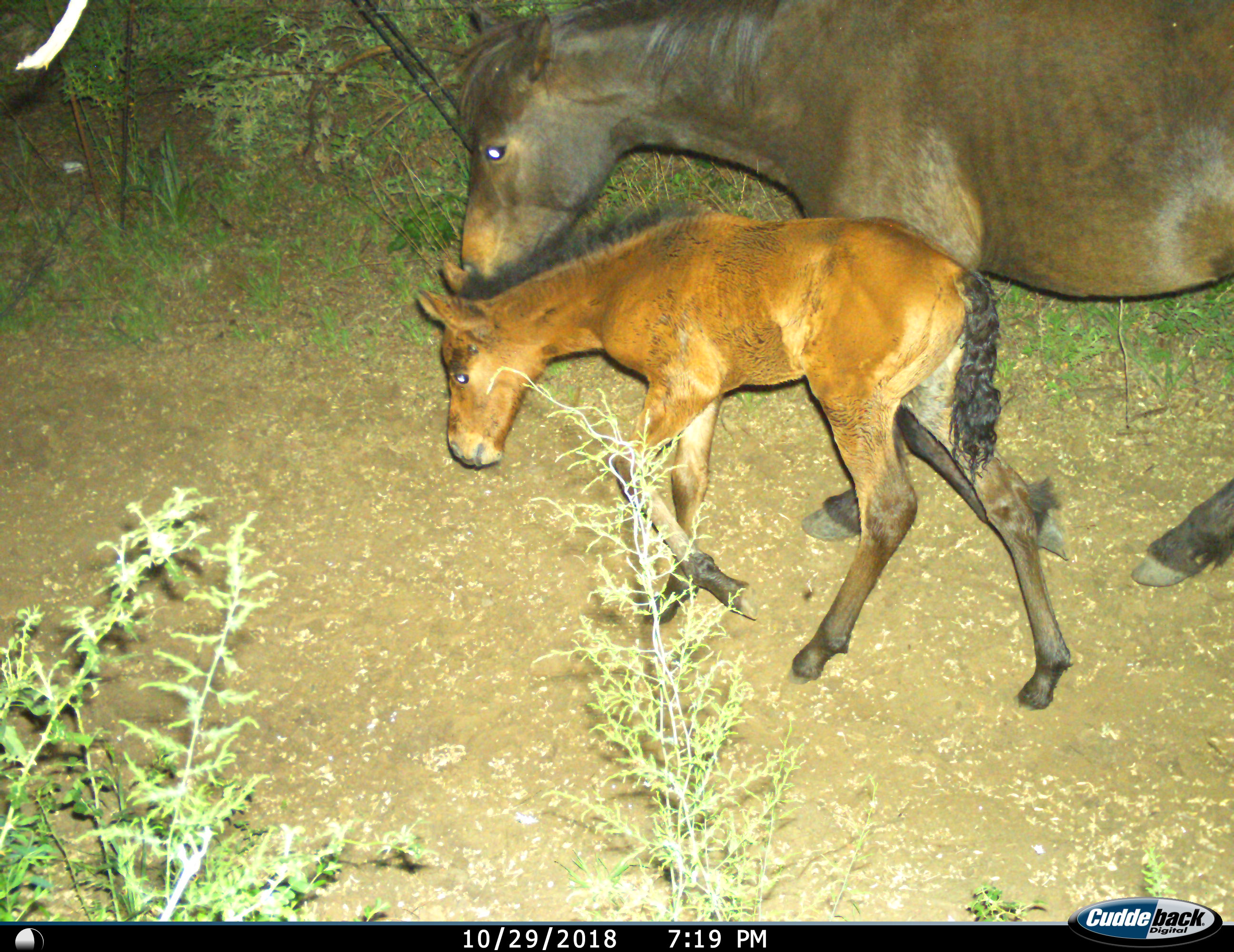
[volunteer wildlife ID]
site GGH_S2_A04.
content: unidentified animal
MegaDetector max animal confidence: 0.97